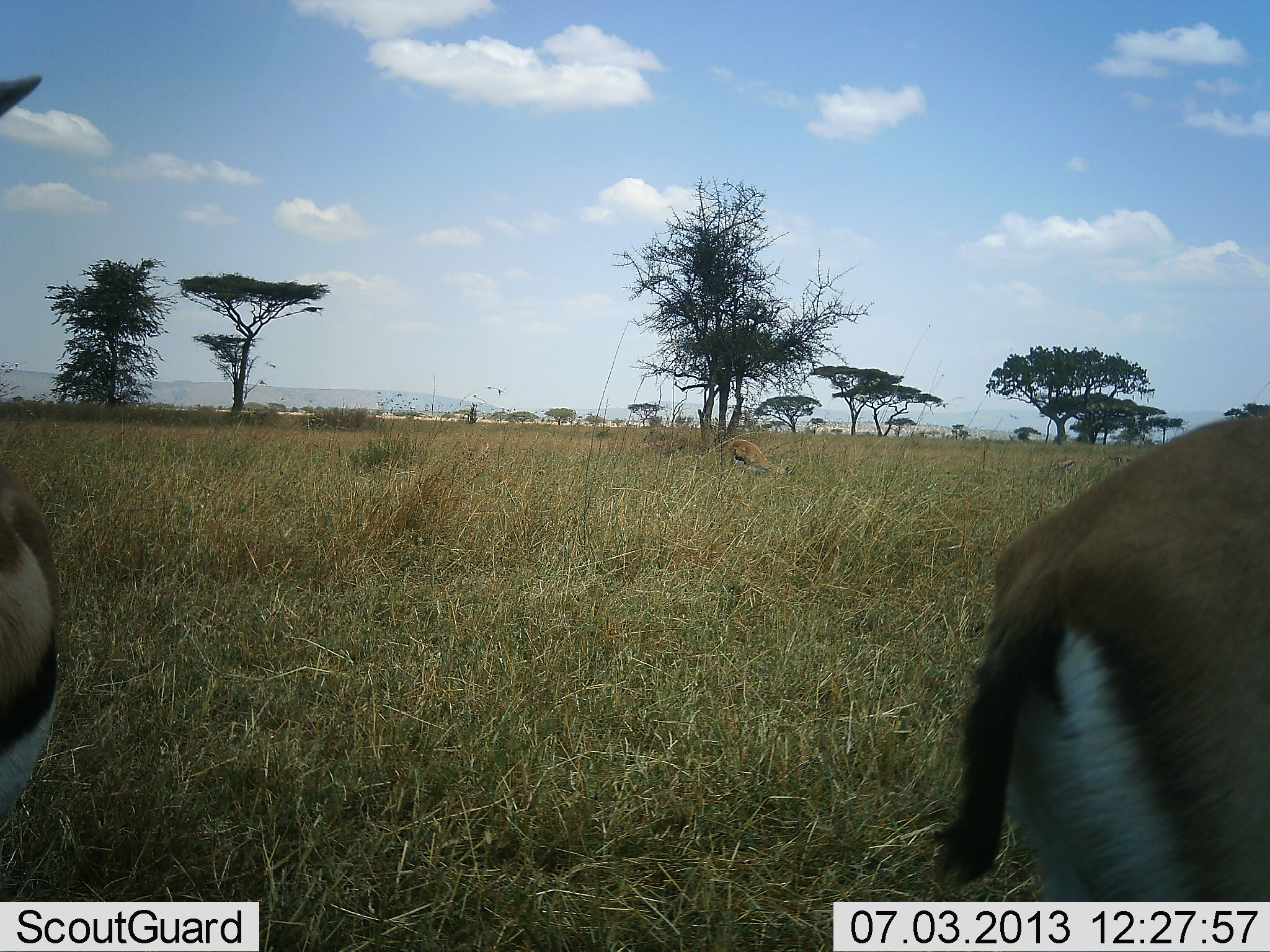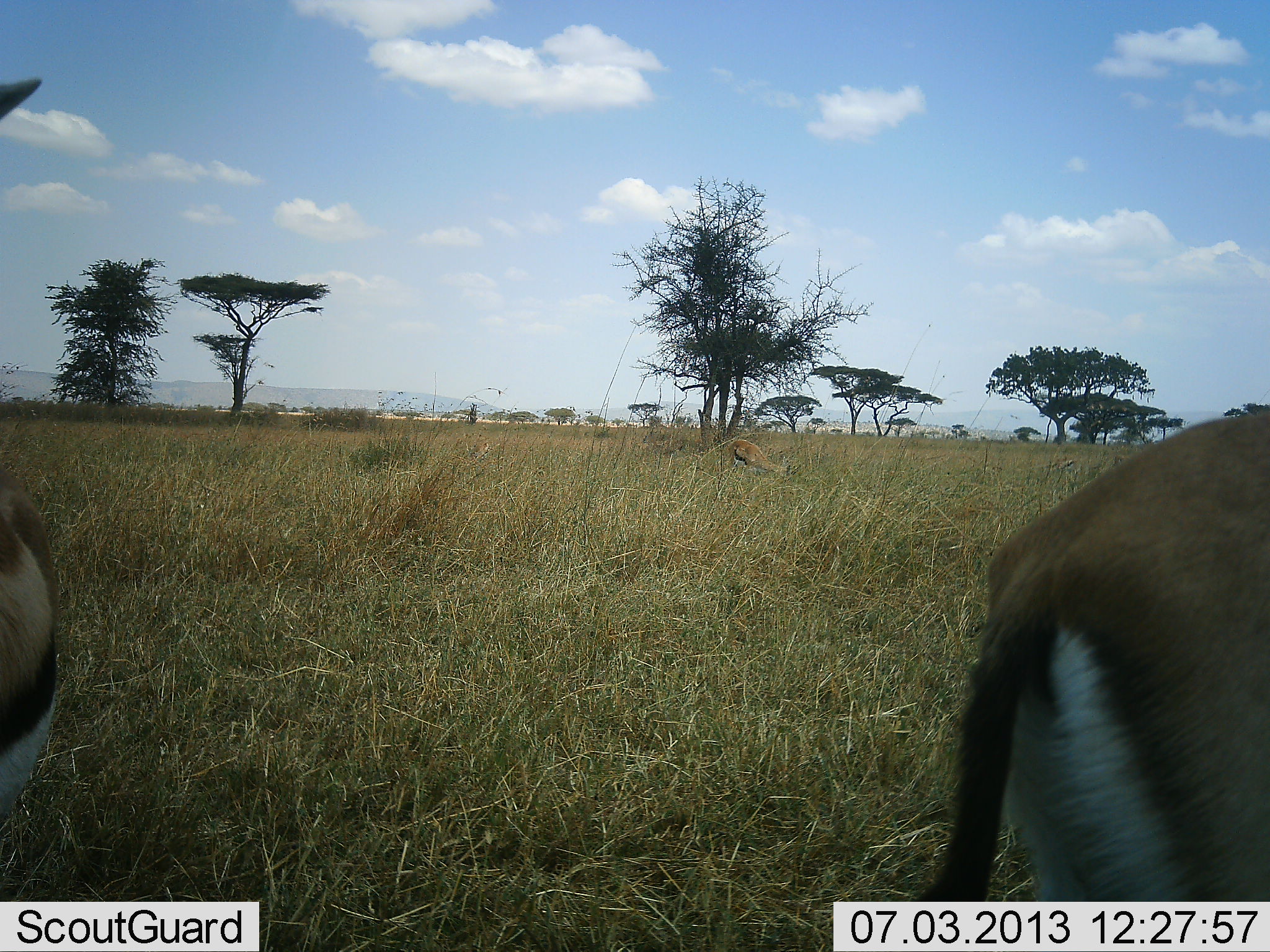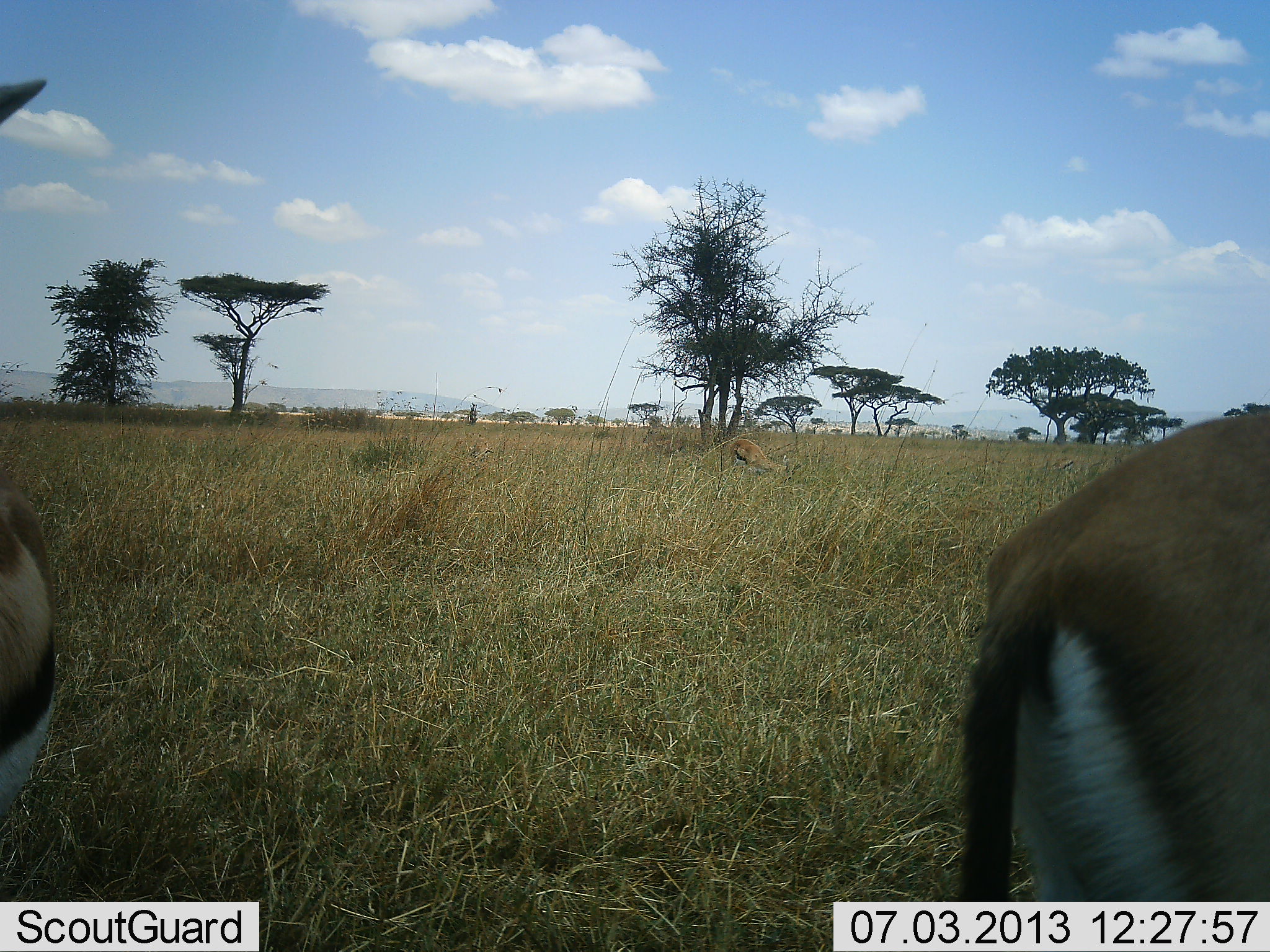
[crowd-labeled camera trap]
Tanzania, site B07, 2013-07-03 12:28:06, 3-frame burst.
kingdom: Animalia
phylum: Chordata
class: Mammalia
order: Artiodactyla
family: Bovidae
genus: Eudorcas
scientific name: Eudorcas thomsonii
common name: thomson's gazelle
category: gazellethomsons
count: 3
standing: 90%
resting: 0%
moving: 0%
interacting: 0%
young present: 0%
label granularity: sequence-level